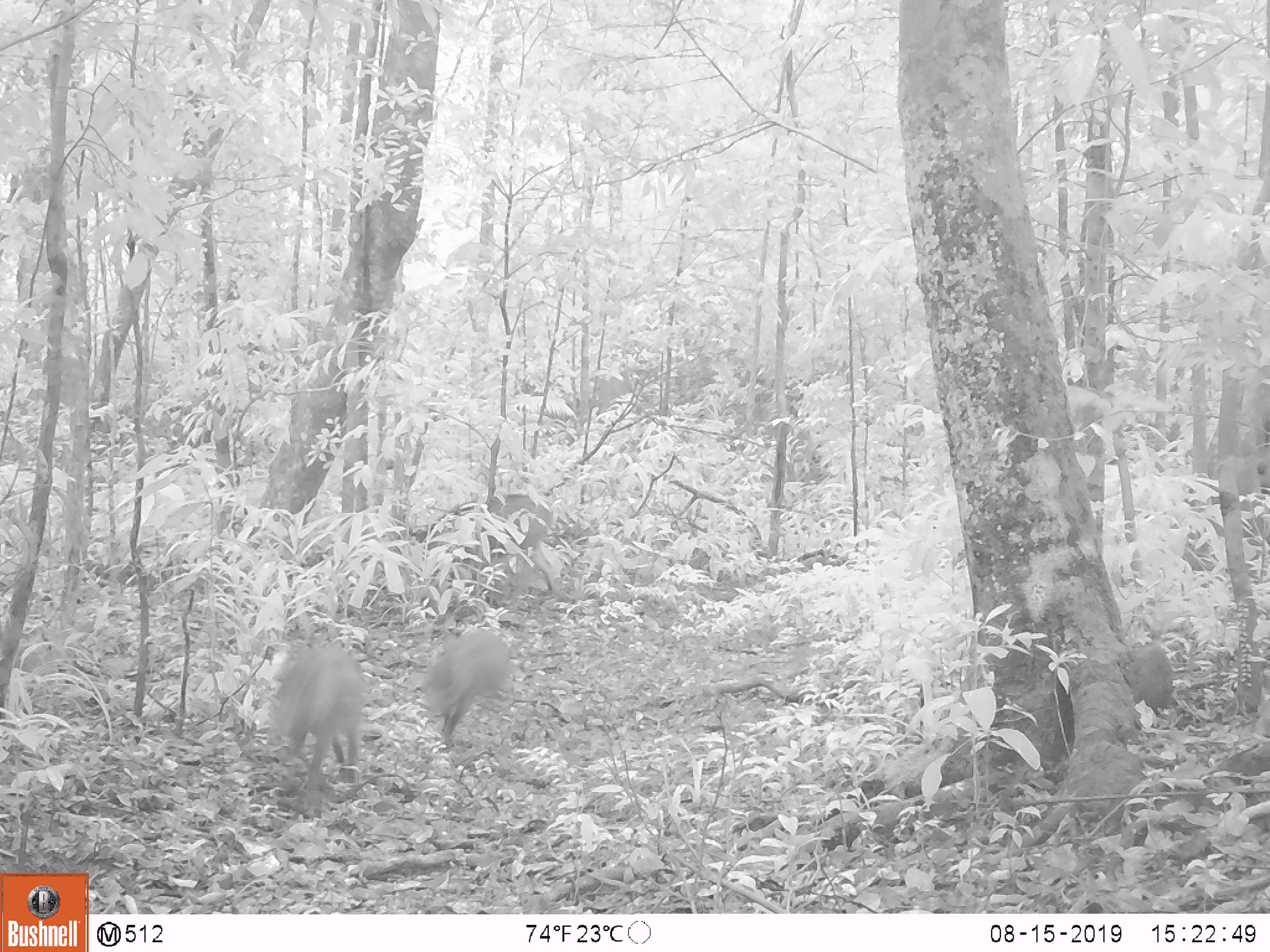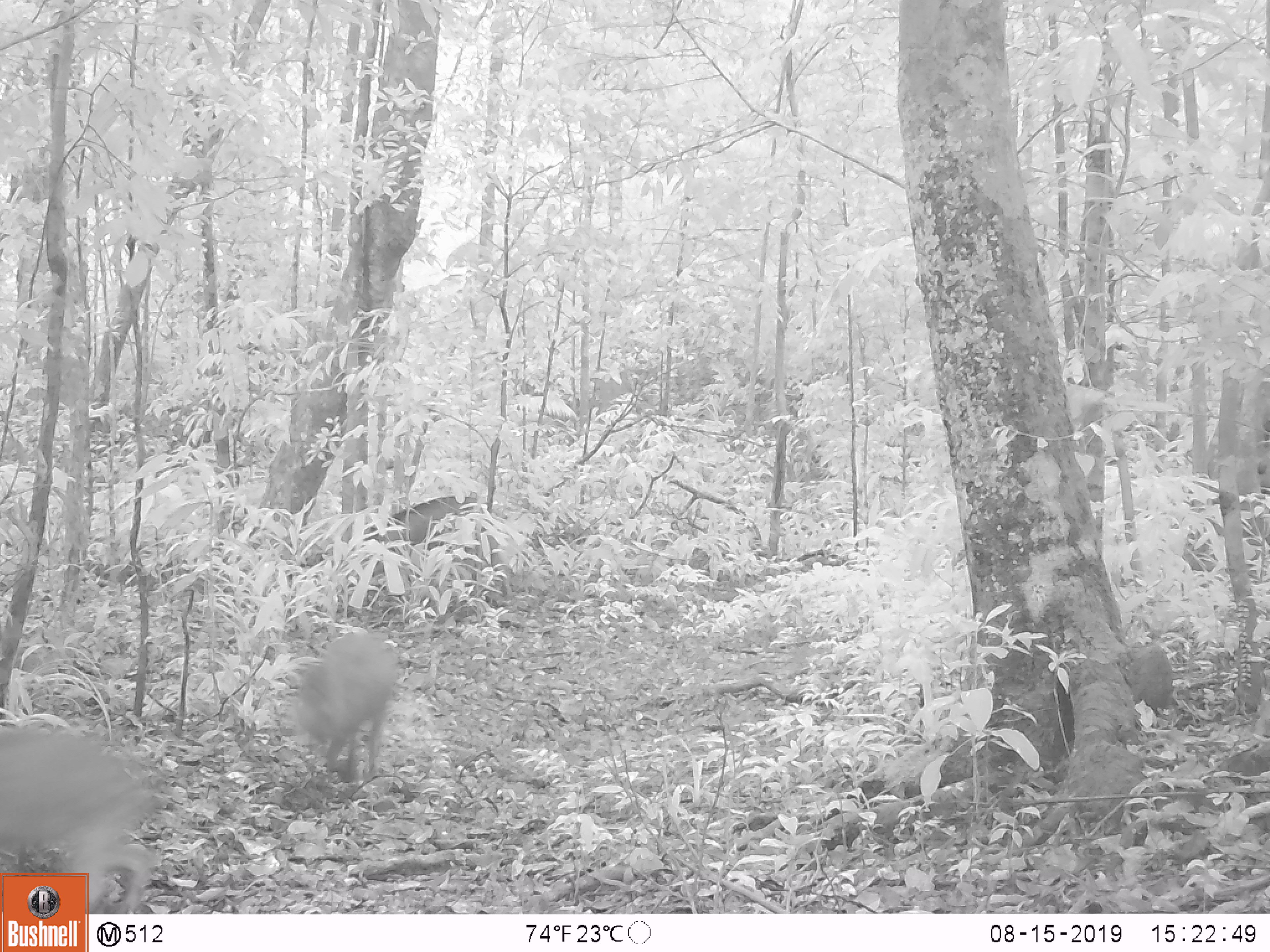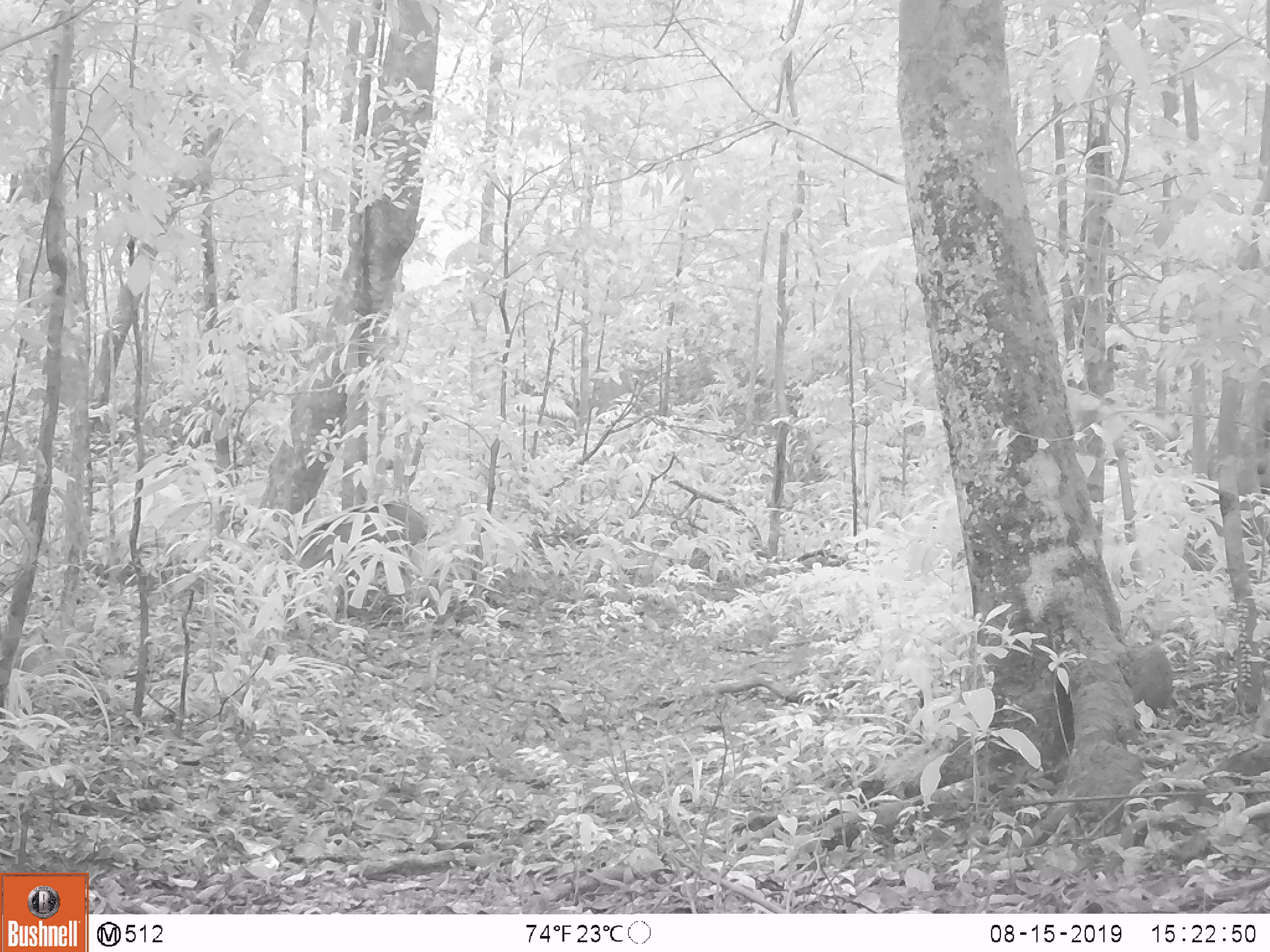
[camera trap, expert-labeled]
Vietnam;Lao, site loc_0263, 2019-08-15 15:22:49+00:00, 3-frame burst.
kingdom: Animalia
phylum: Chordata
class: Mammalia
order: Artiodactyla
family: Suidae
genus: Sus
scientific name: Sus scrofa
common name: eurasian wild pig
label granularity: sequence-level